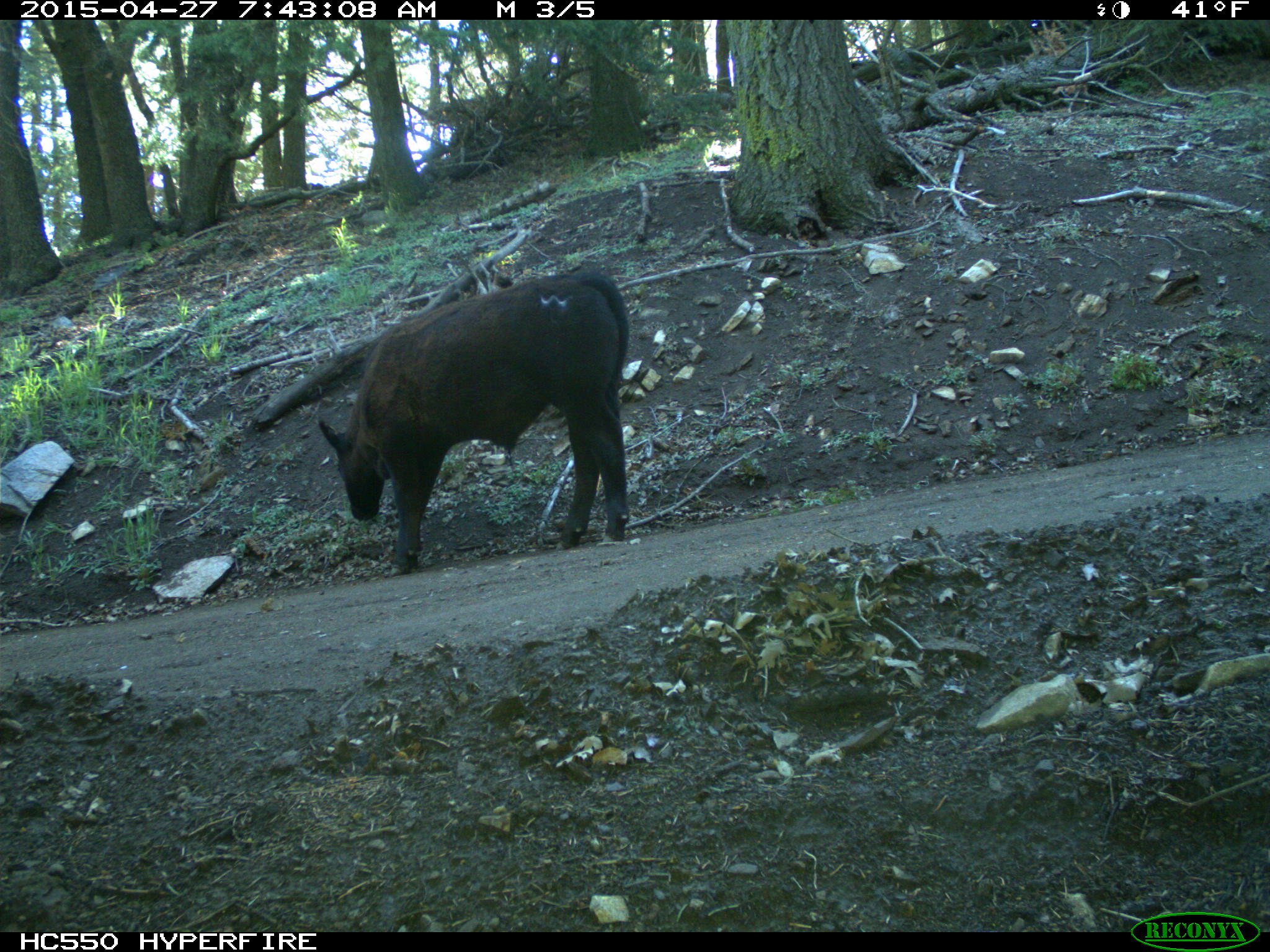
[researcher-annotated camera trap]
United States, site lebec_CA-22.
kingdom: Animalia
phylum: Chordata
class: Mammalia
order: Artiodactyla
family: Bovidae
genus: Bos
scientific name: Bos taurus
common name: domestic cow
Bos taurus (domestic cow).